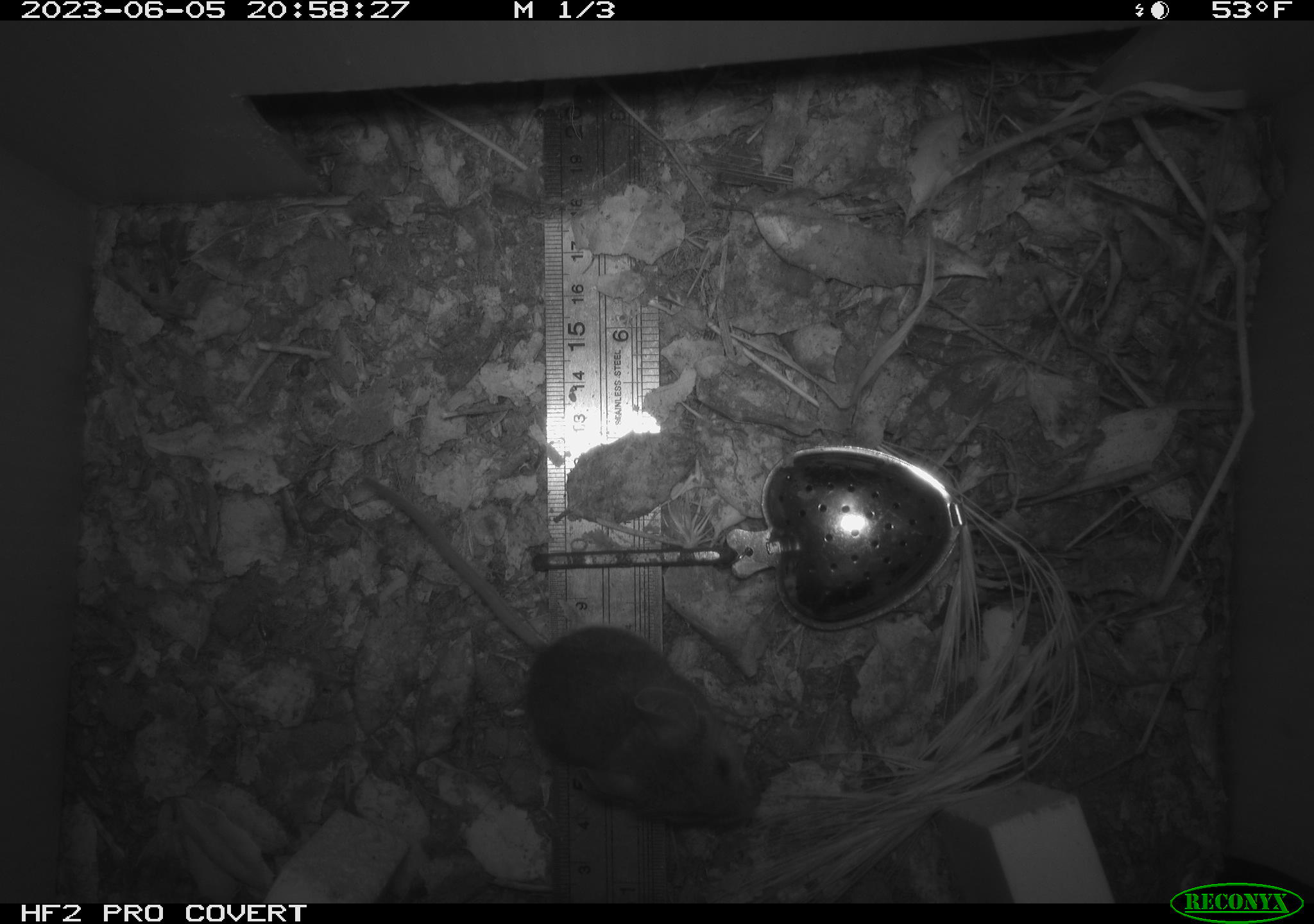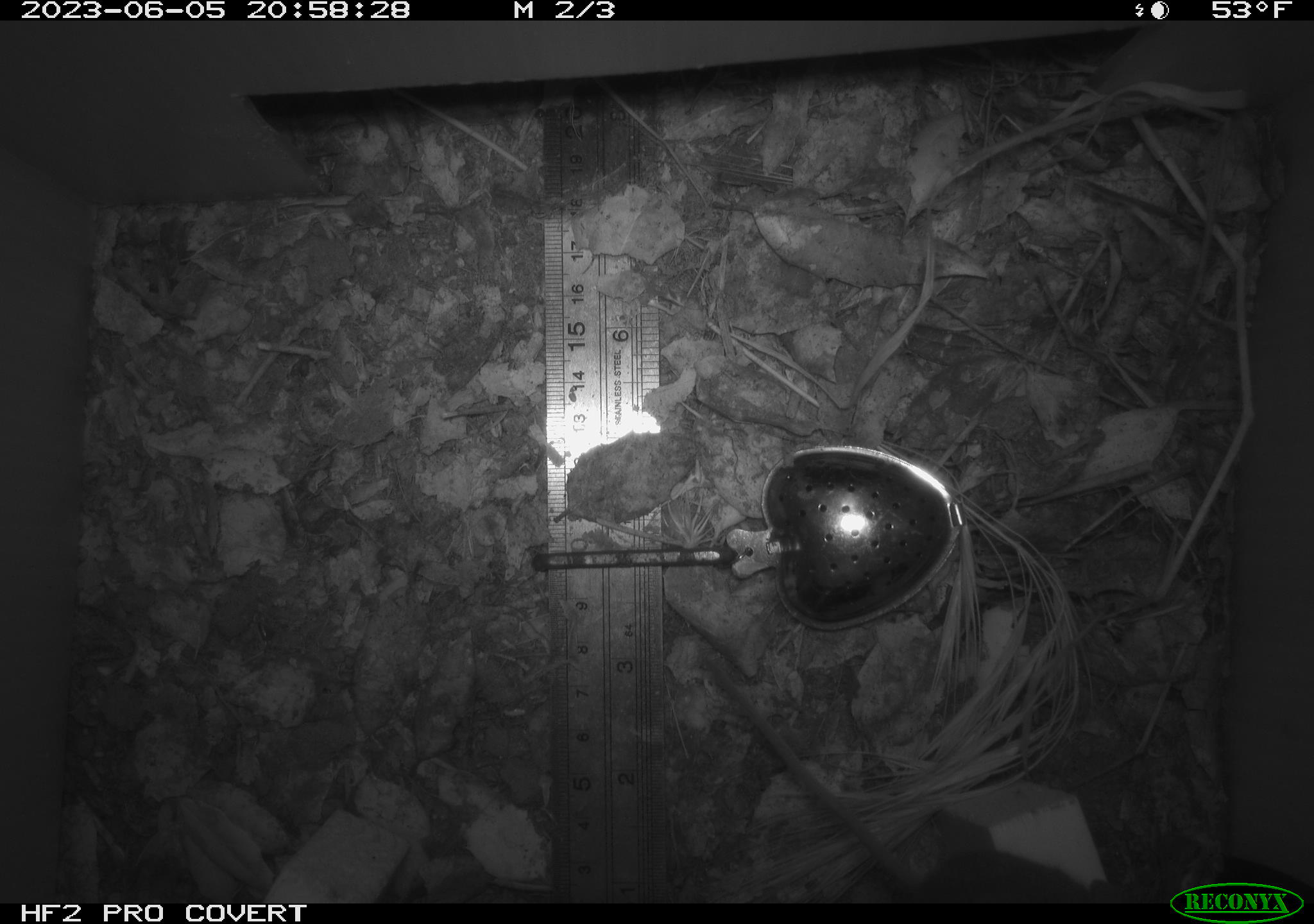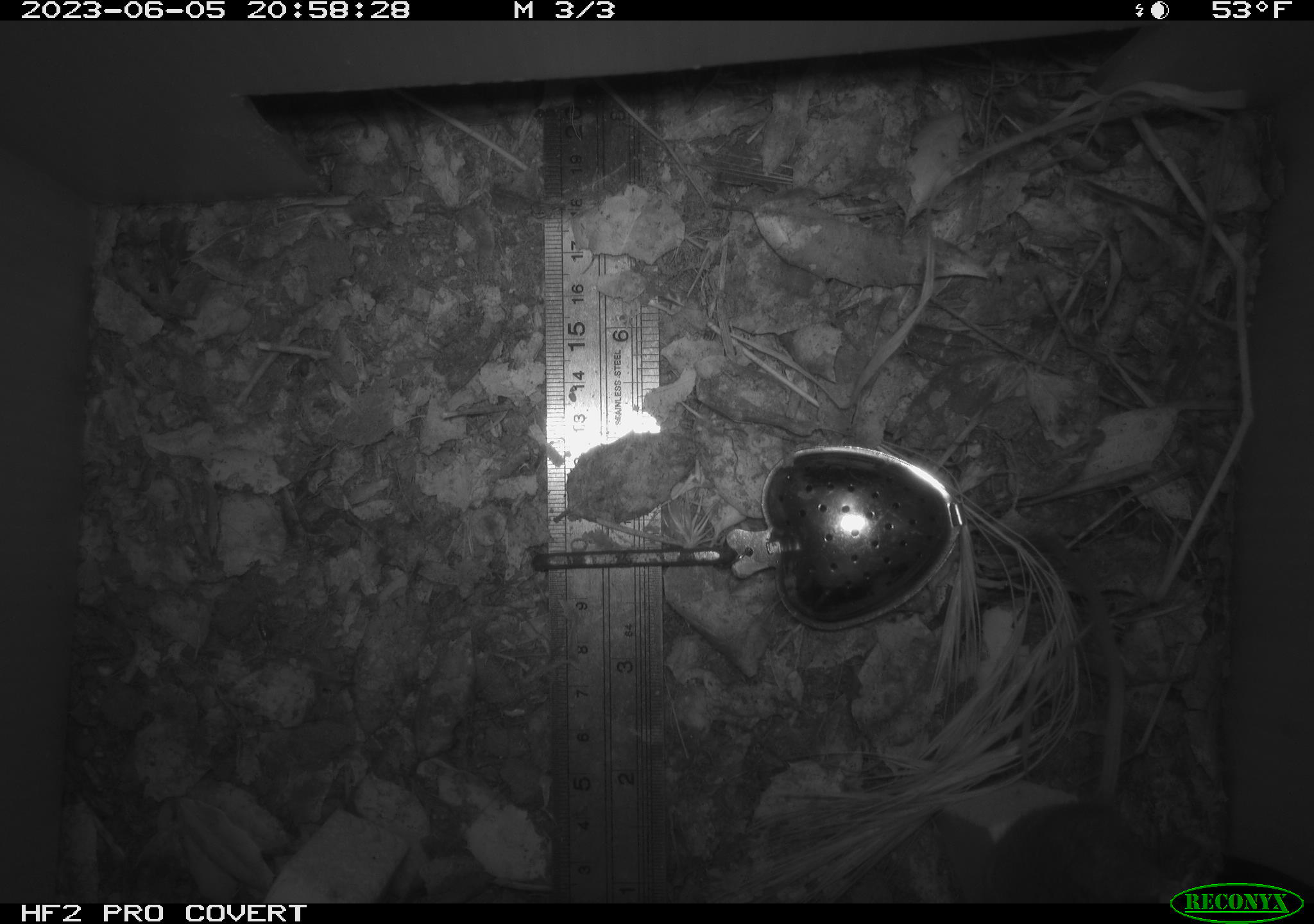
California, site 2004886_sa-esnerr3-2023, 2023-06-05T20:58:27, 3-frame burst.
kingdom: Animalia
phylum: Chordata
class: Mammalia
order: Rodentia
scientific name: Rodentia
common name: mouse species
Mouse species (Rodentia).